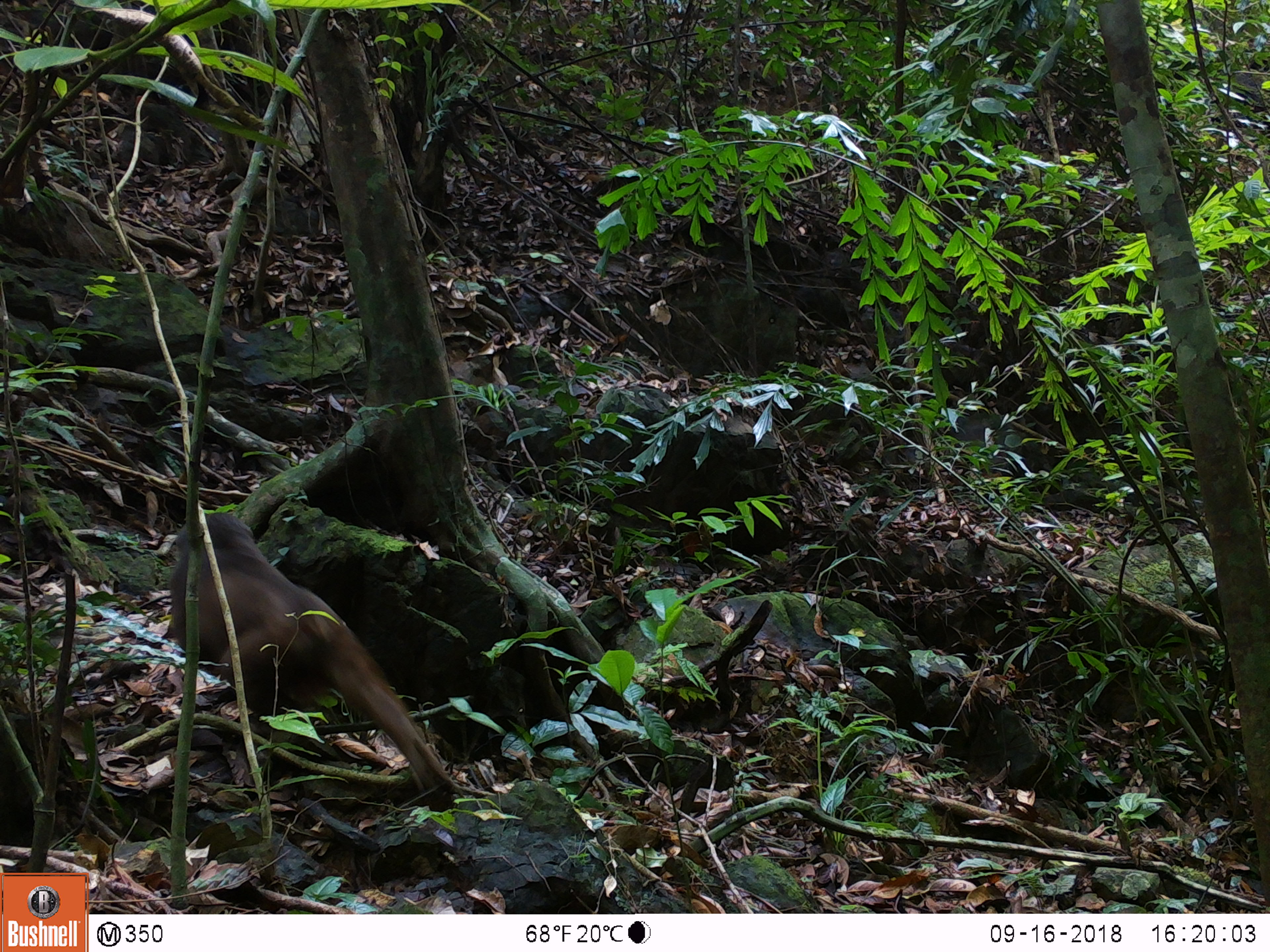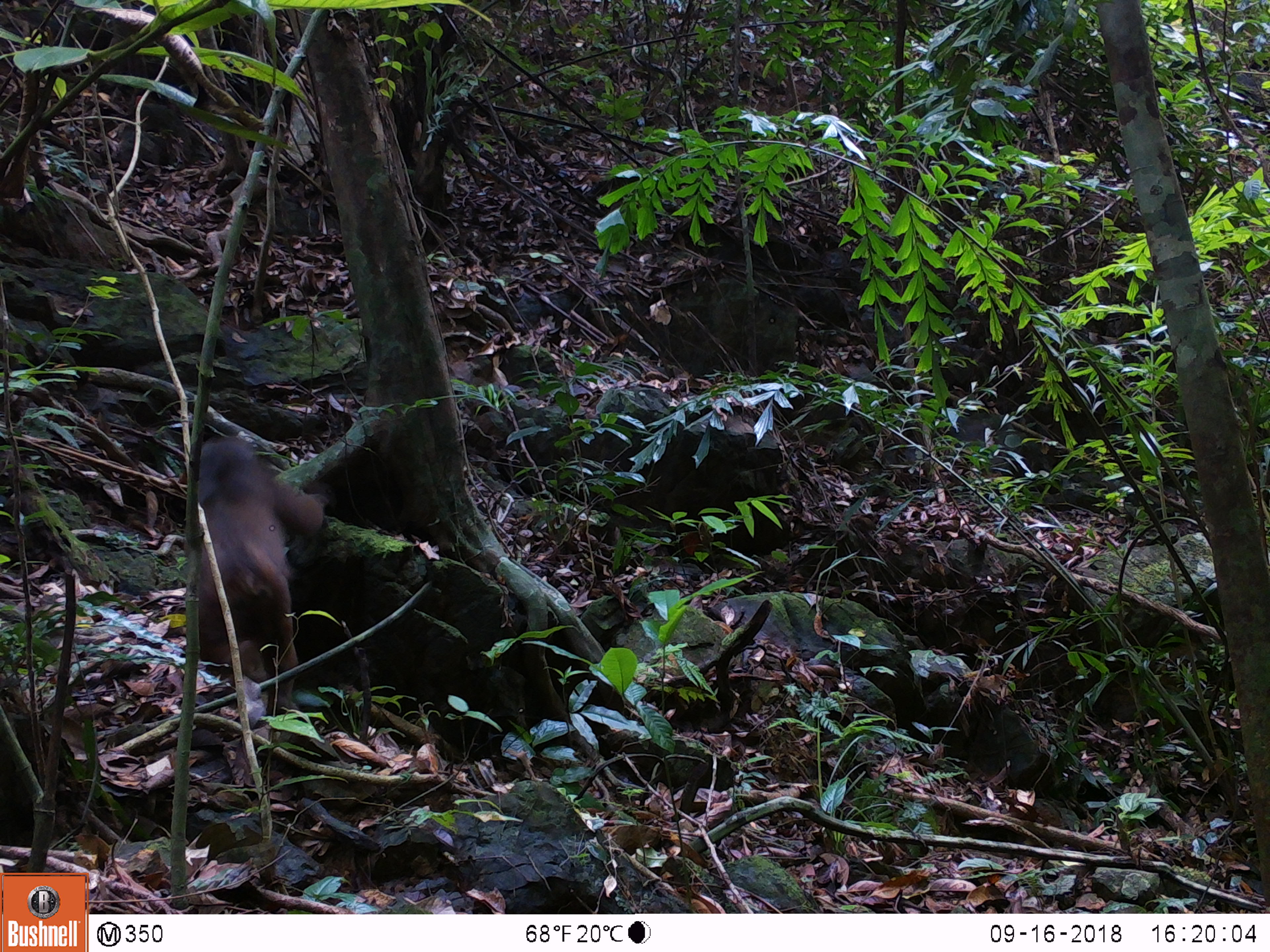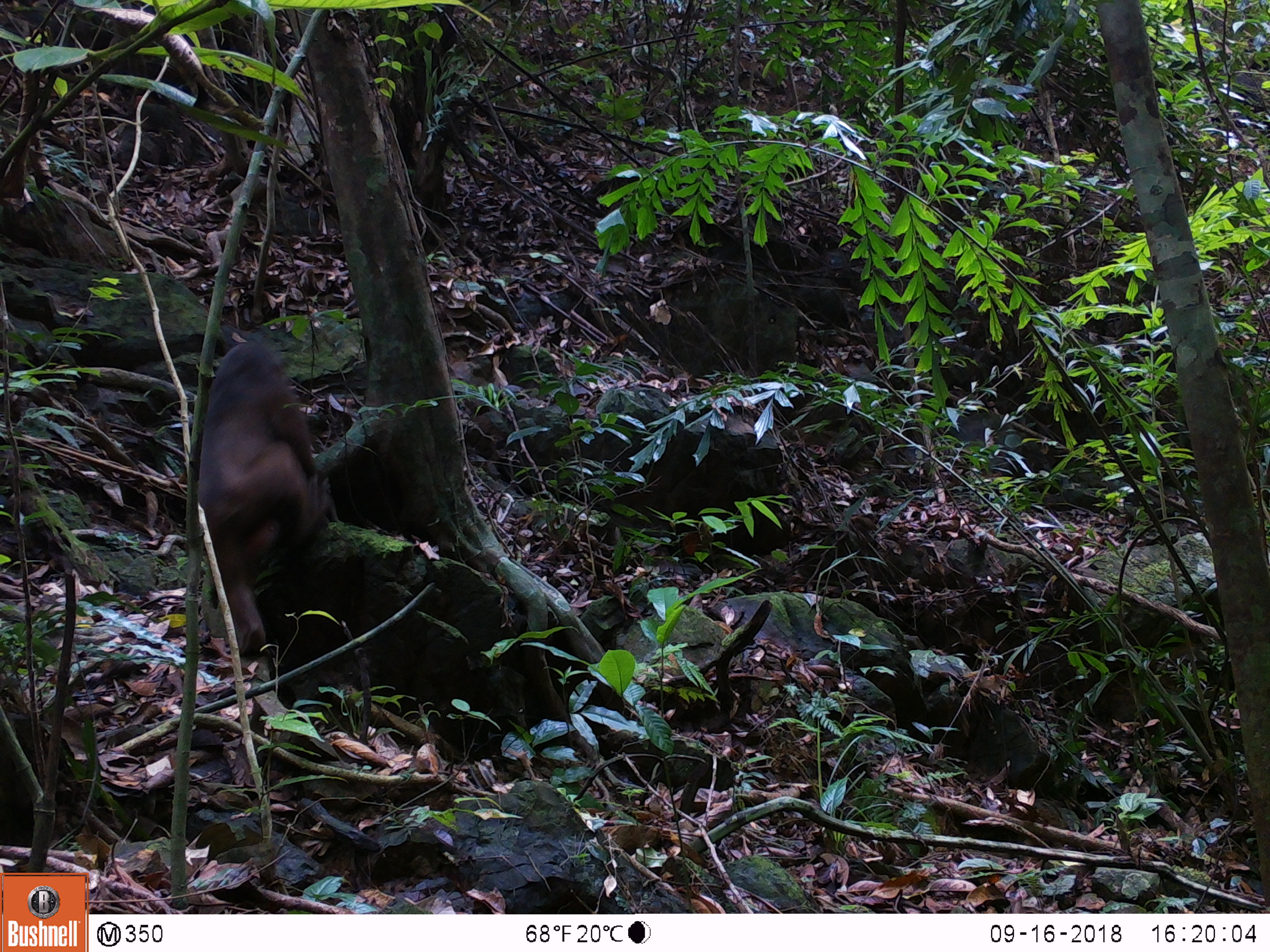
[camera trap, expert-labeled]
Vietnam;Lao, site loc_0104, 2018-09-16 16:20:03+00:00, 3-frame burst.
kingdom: Animalia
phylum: Chordata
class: Mammalia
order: Primates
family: Cercopithecidae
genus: Macaca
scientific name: Macaca arctoides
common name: stump-tailed macaque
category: stump tailed macaque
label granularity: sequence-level